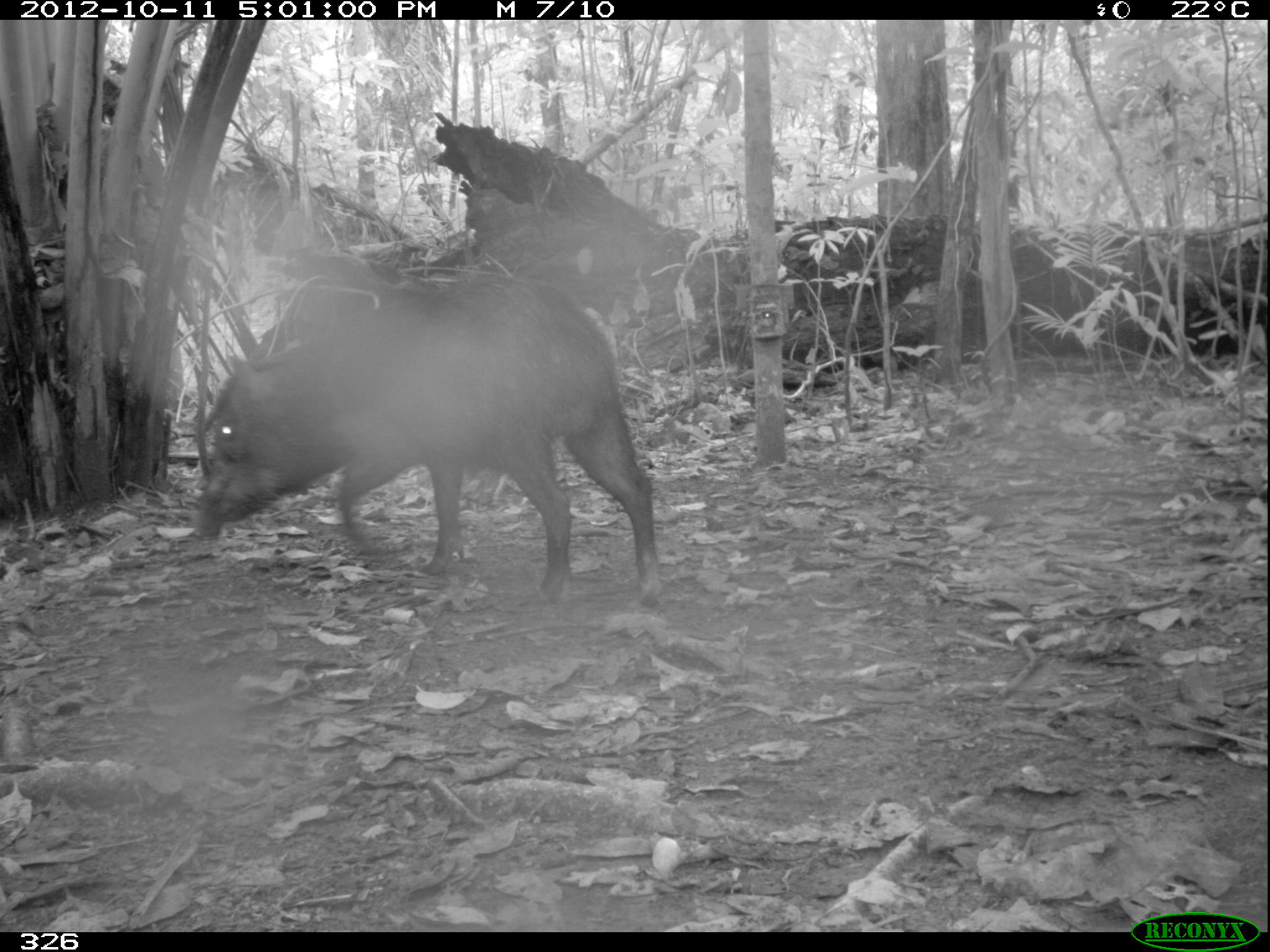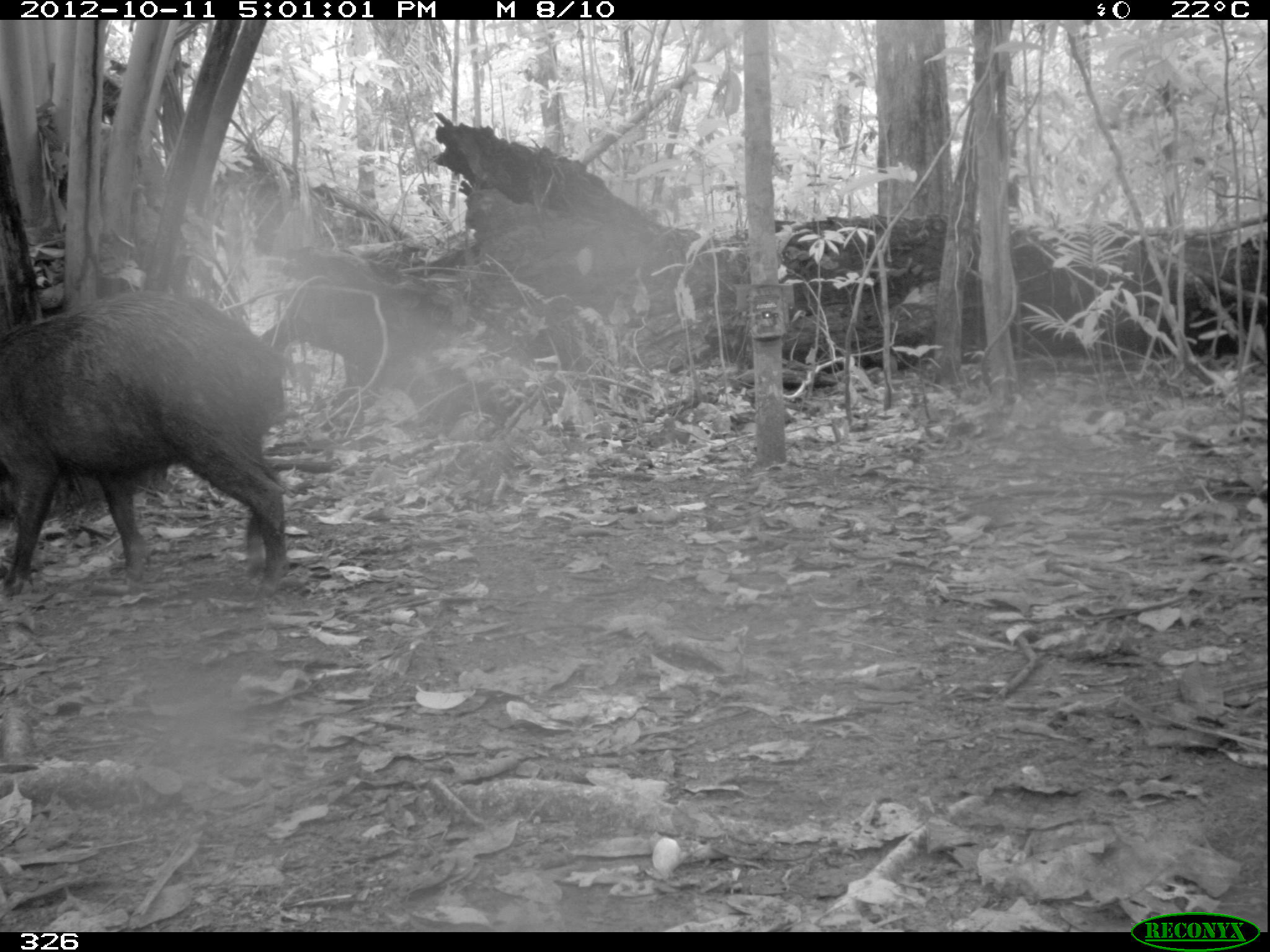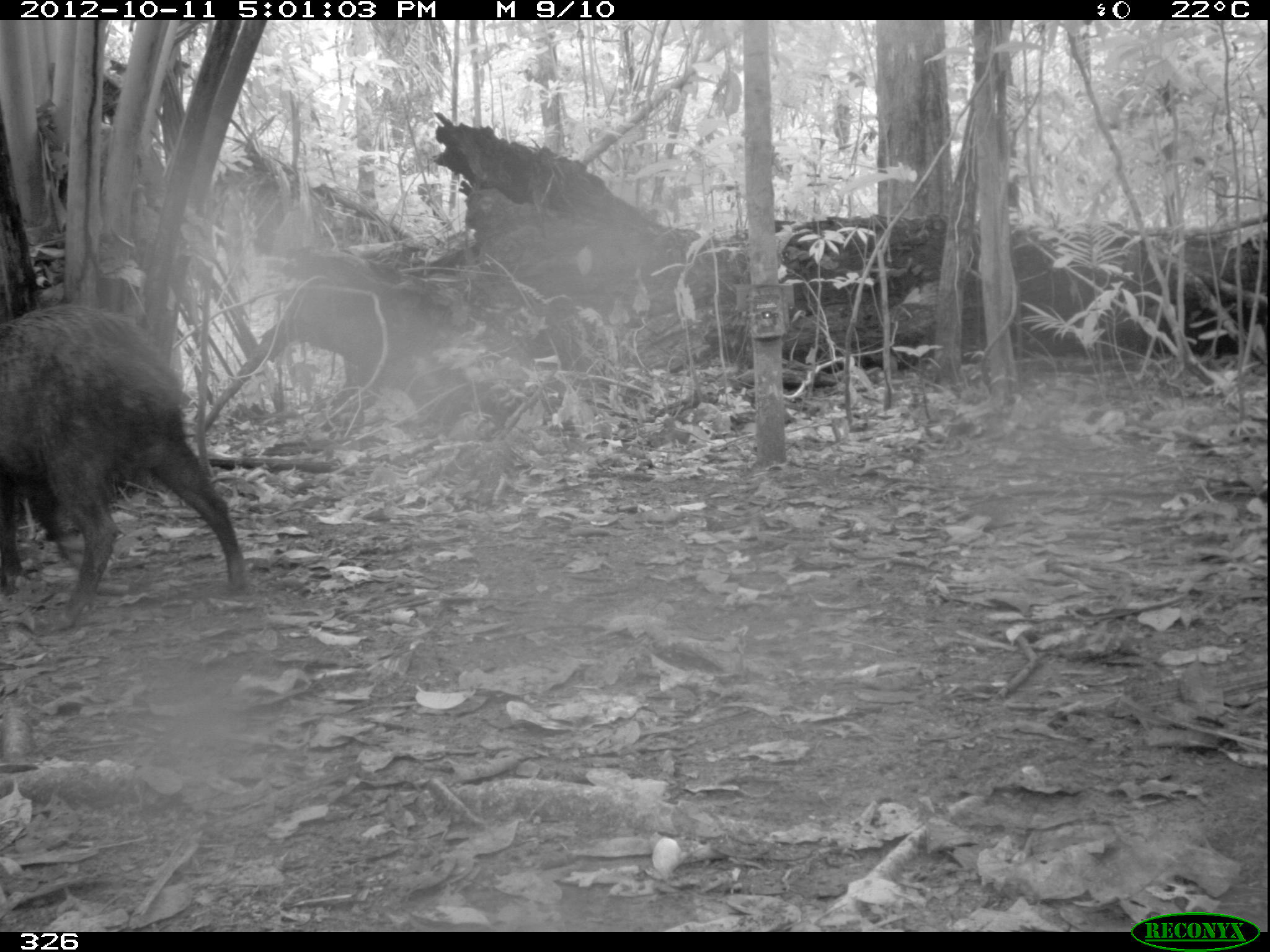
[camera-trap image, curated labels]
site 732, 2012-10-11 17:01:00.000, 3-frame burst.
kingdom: Animalia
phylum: Chordata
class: Mammalia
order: Artiodactyla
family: Tayassuidae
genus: Tayassu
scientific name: Tayassu pecari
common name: white-lipped peccary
Tayassu pecari (white-lipped peccary).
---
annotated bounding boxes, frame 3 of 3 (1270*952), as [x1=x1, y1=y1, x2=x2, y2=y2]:
tayassu pecari: [x1=0, y1=302, x2=249, y2=630]